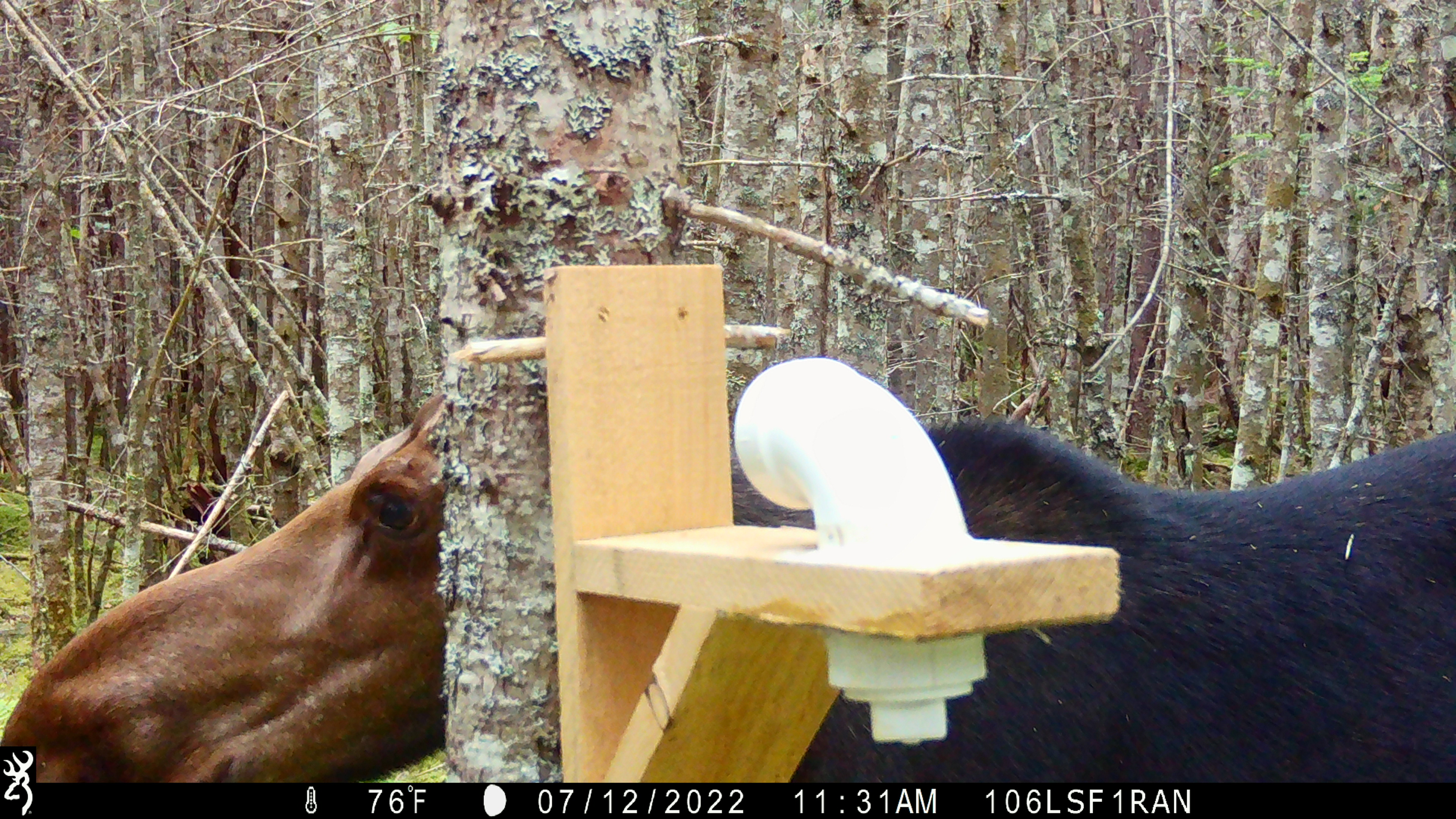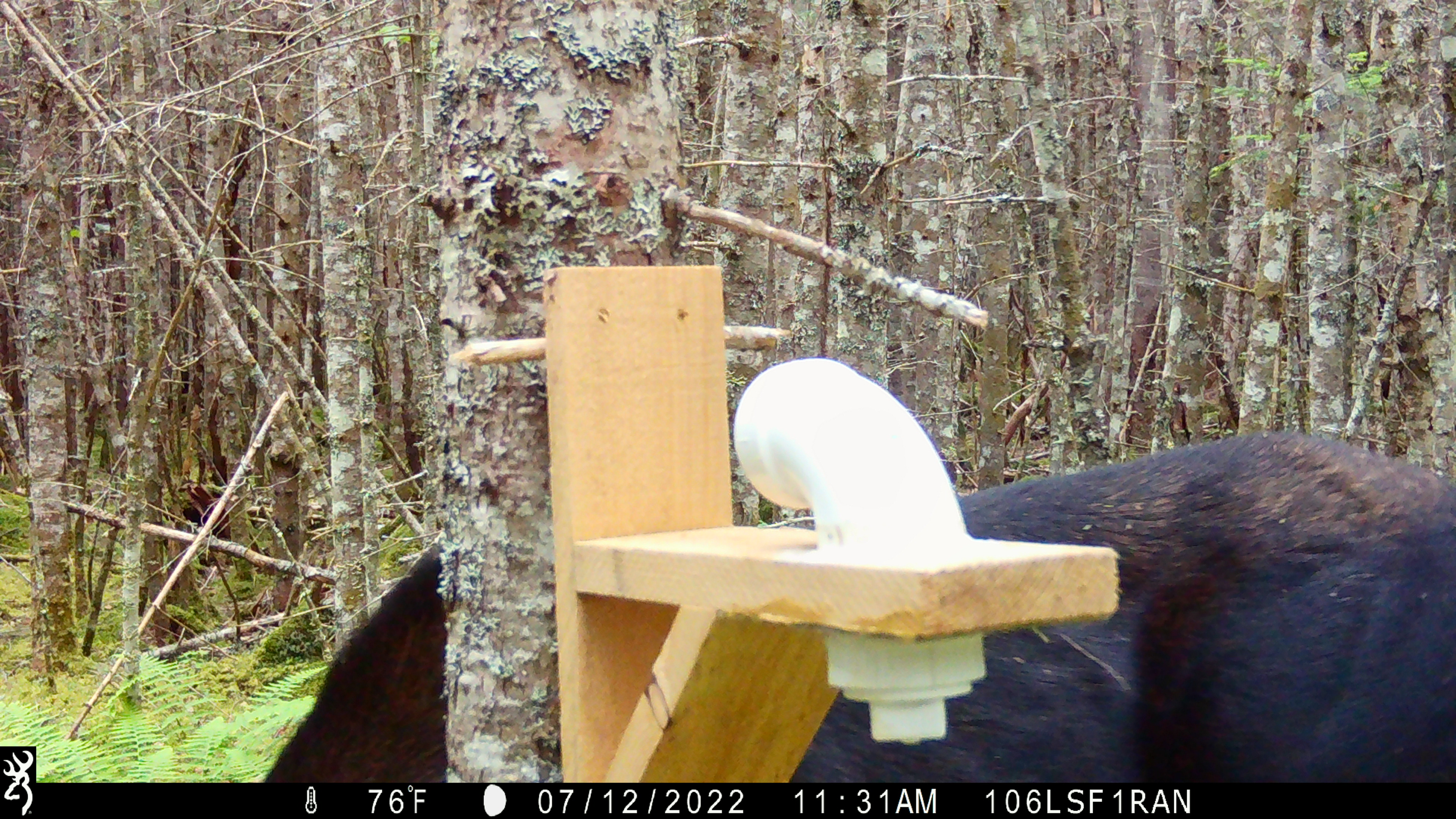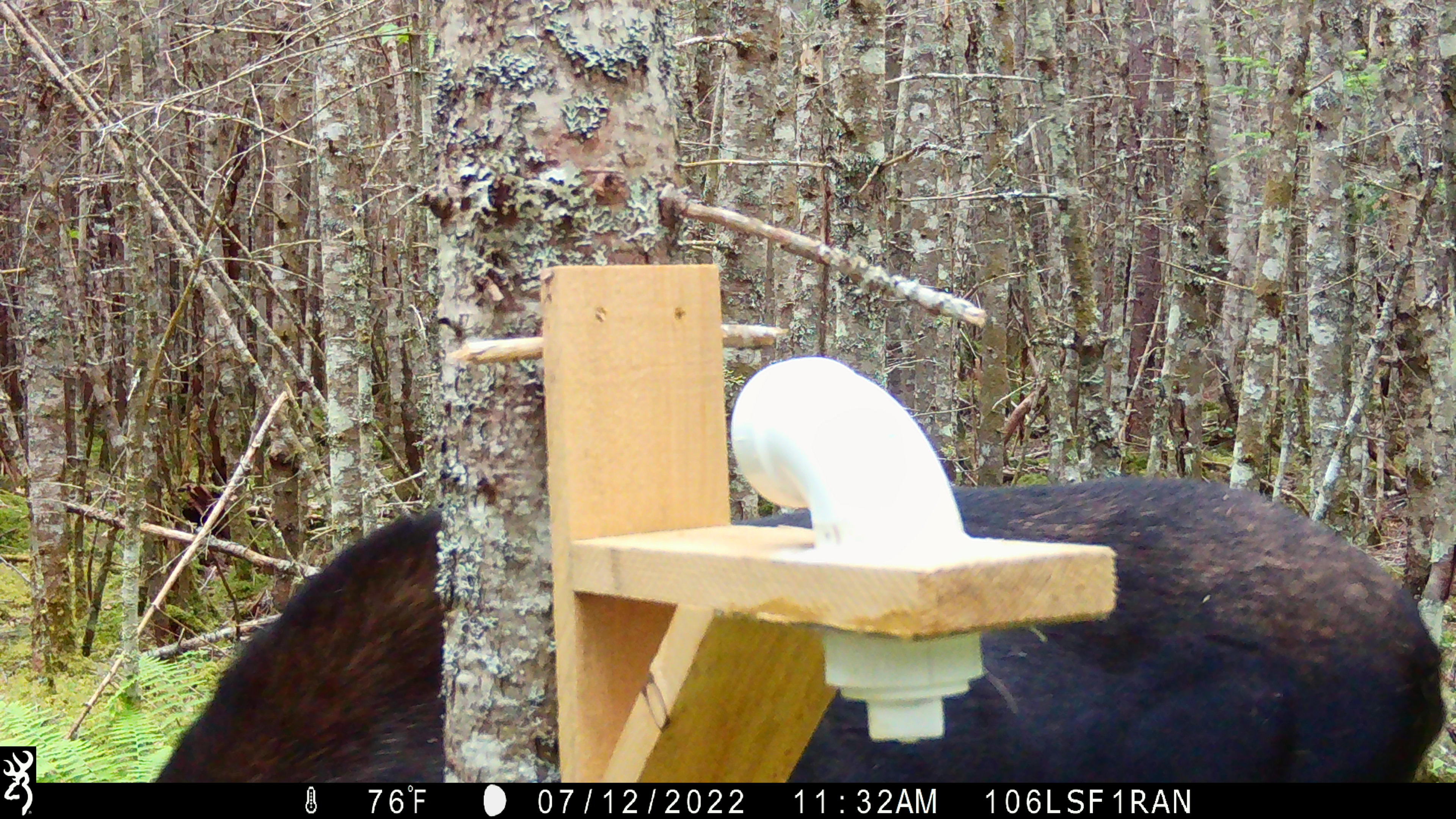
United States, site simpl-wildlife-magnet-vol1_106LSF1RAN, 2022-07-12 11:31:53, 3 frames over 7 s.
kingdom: Animalia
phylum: Chordata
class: Mammalia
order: Artiodactyla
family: Cervidae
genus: Alces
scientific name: Alces alces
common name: moose